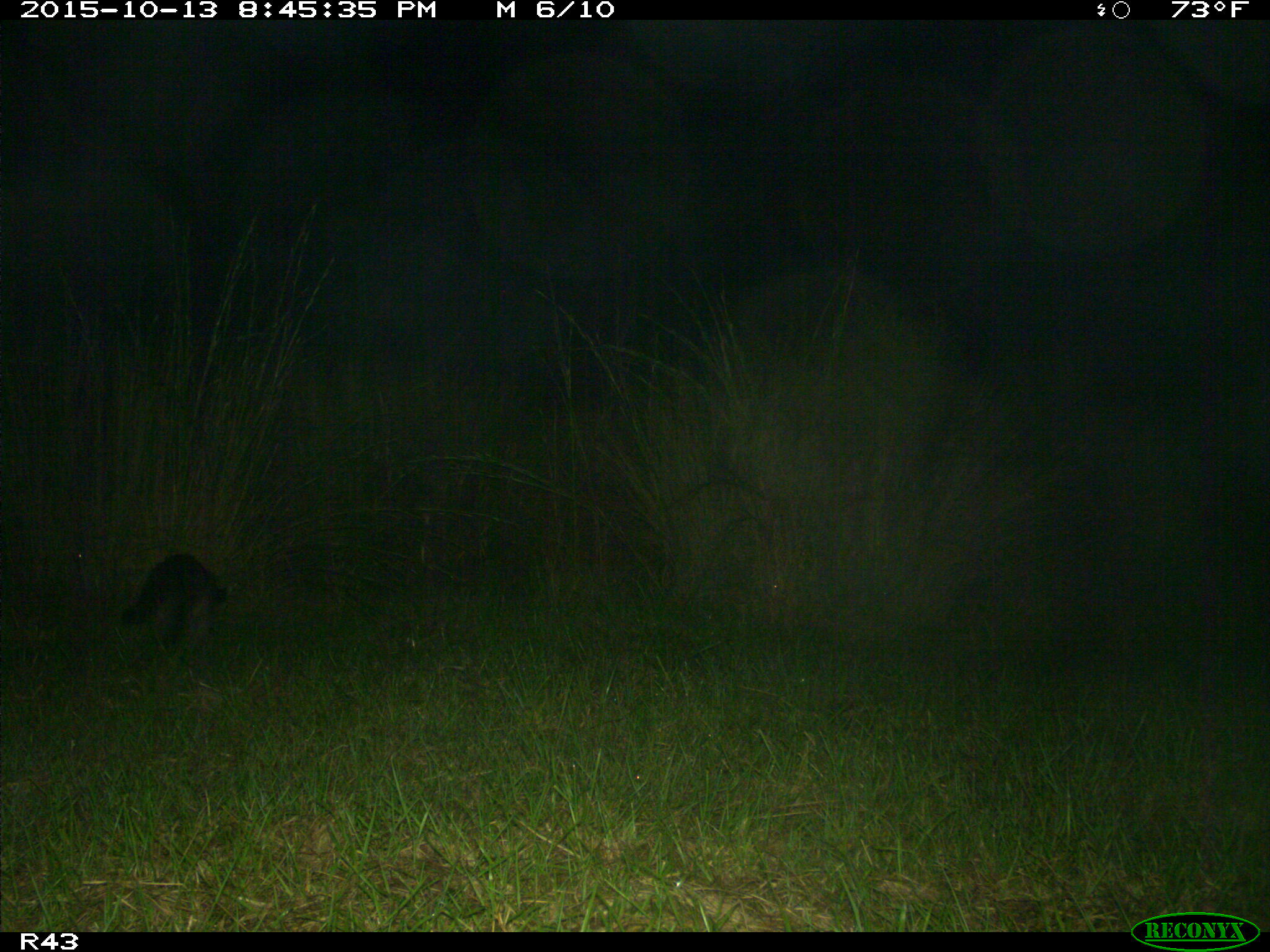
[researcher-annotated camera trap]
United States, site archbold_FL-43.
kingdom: Animalia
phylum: Chordata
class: Mammalia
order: Carnivora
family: Procyonidae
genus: Procyon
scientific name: Procyon lotor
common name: common raccoon